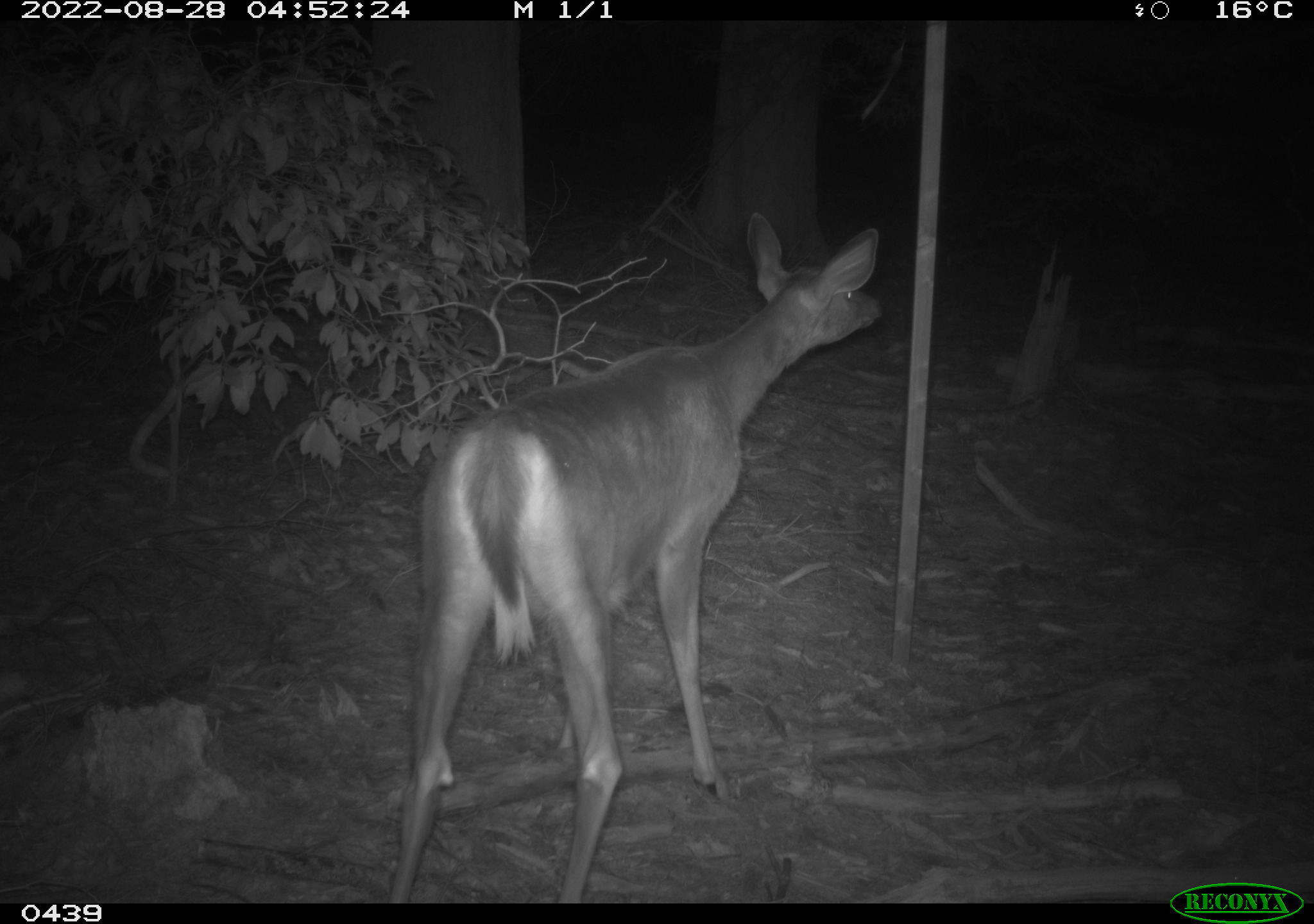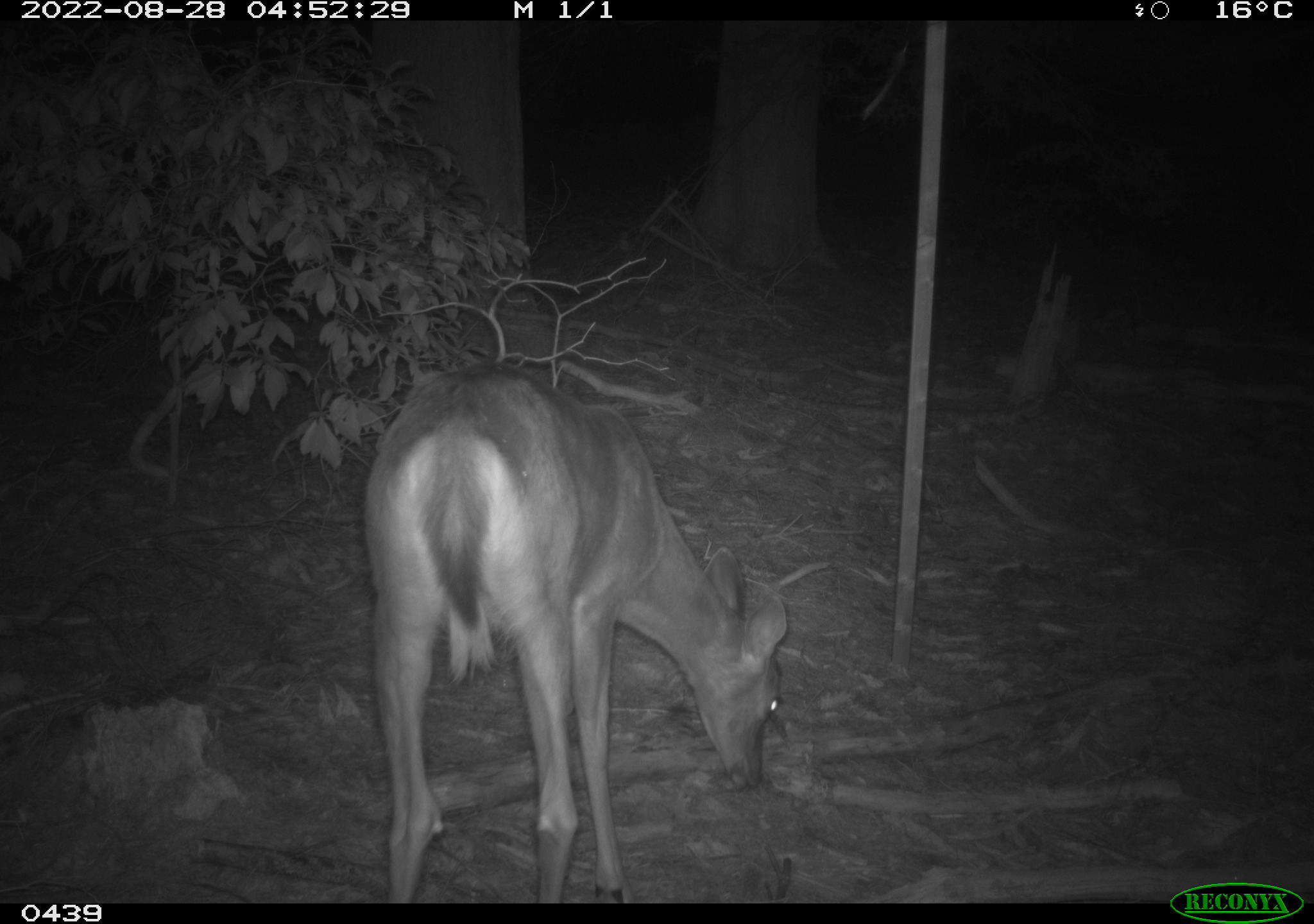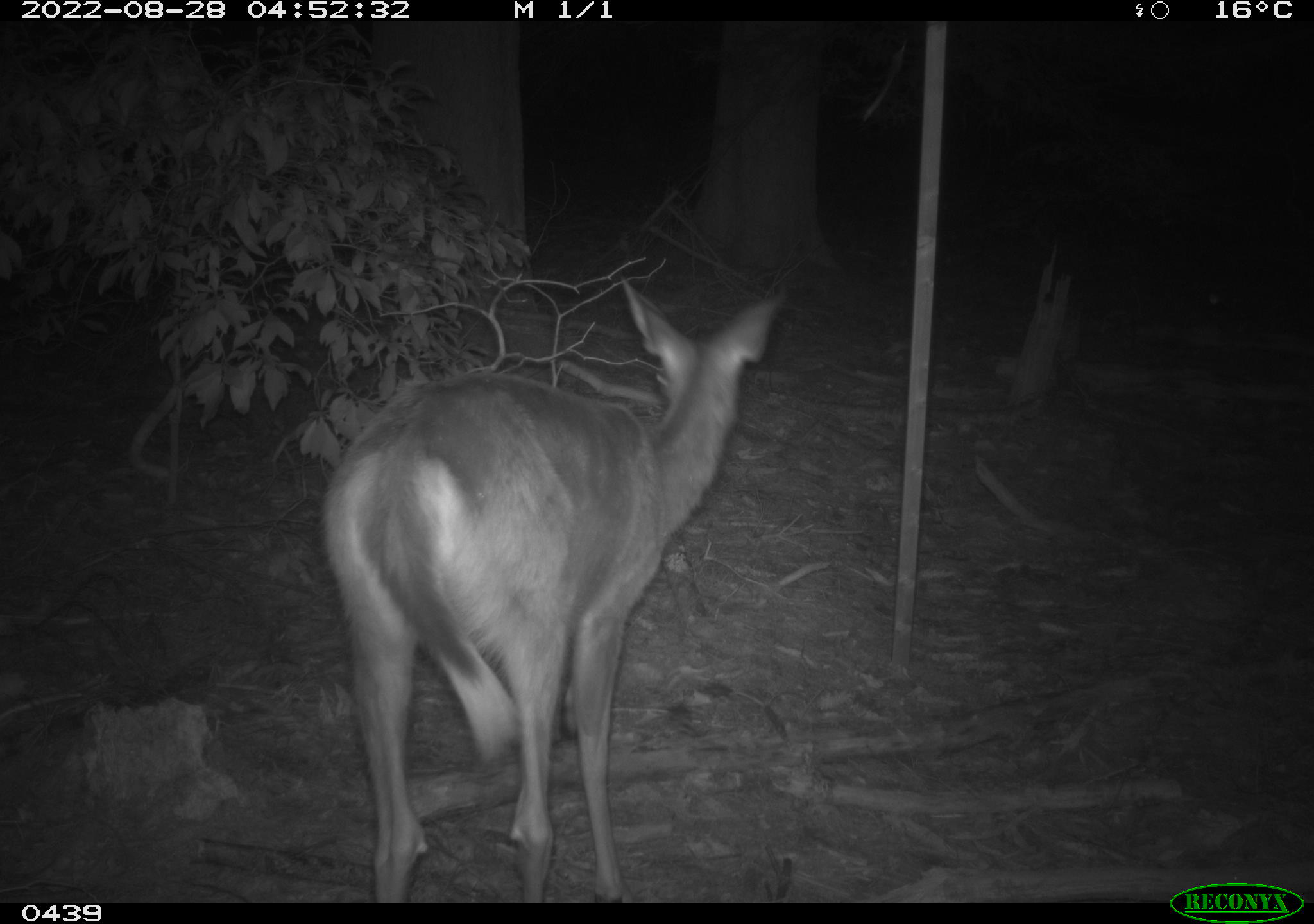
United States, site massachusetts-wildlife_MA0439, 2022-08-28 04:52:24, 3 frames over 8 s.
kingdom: Animalia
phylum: Chordata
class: Mammalia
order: Artiodactyla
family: Cervidae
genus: Odocoileus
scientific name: Odocoileus virginianus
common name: white-tailed deer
White-tailed deer (Odocoileus virginianus).